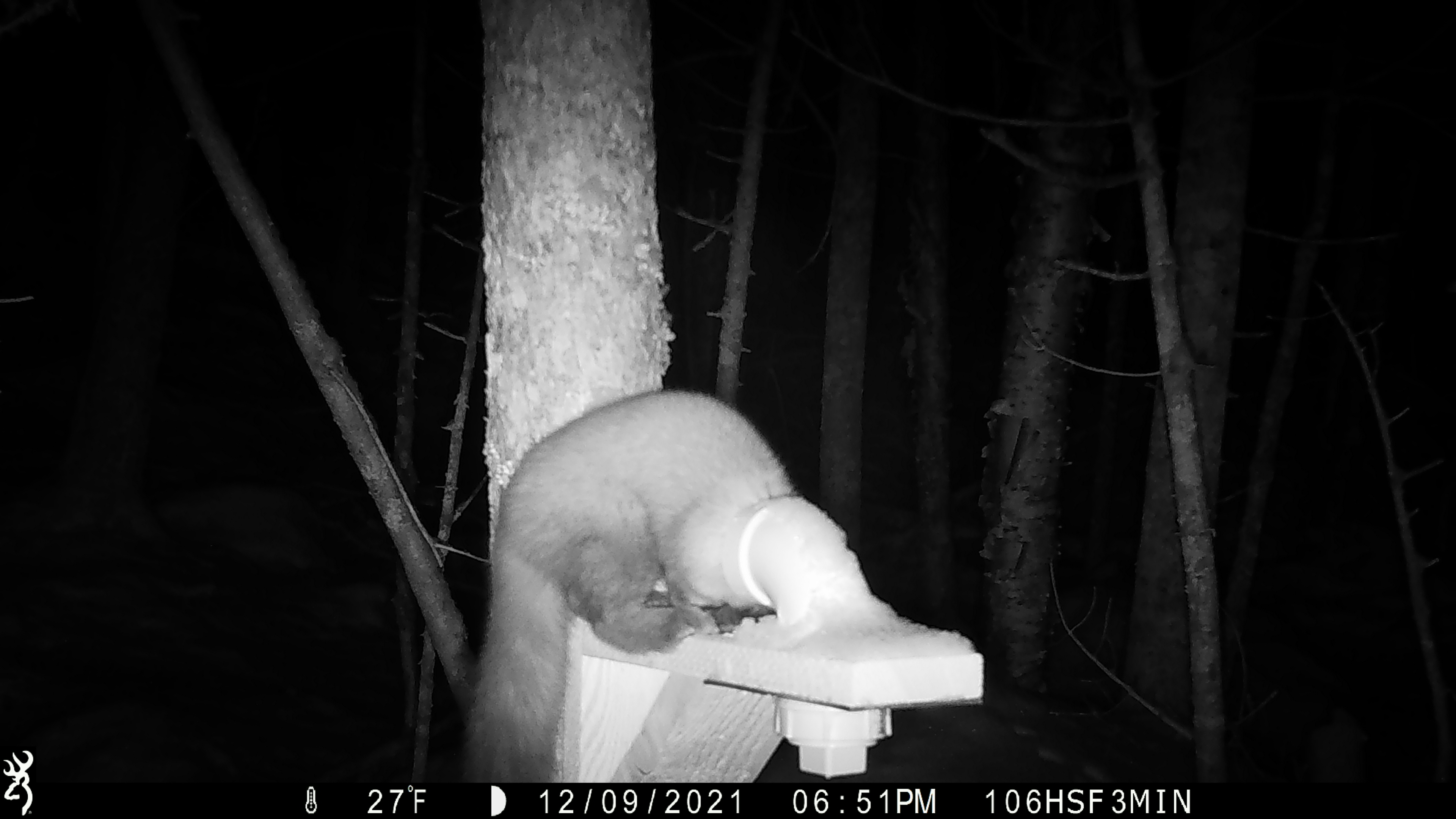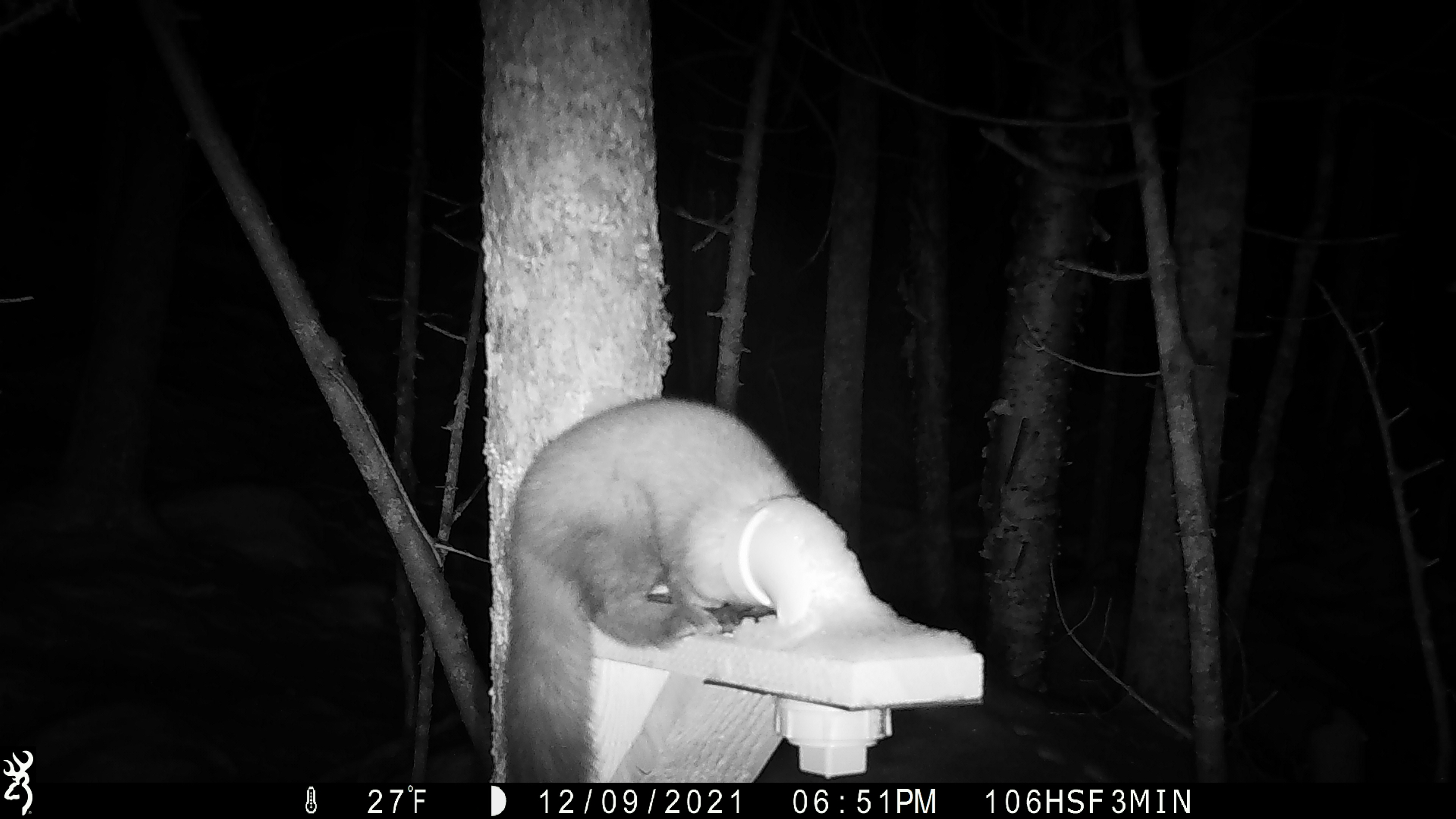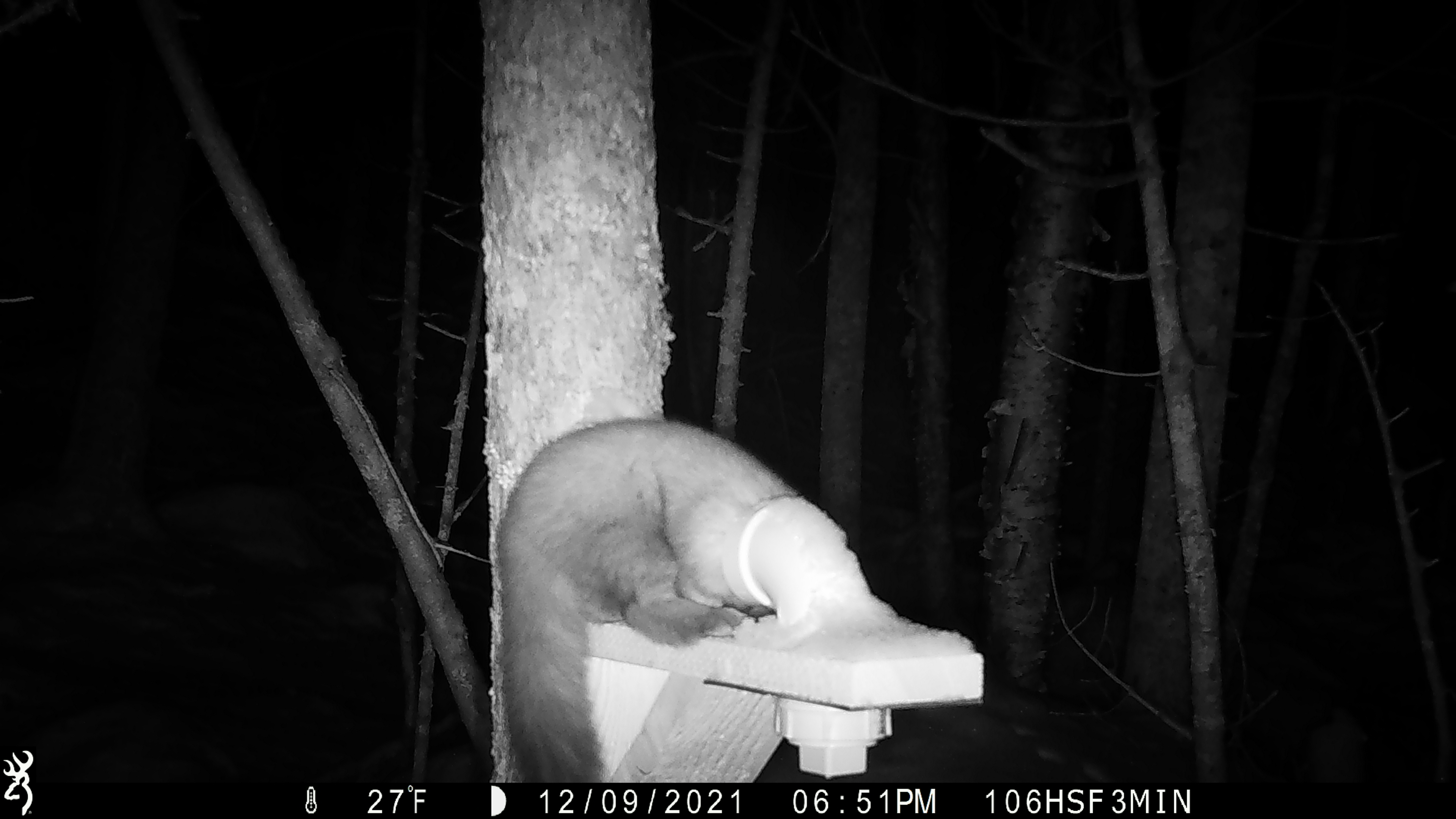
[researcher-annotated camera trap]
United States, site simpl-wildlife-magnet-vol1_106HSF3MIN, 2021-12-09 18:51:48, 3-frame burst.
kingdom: Animalia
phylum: Chordata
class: Mammalia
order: Carnivora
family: Mustelidae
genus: Martes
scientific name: Martes americana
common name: american marten